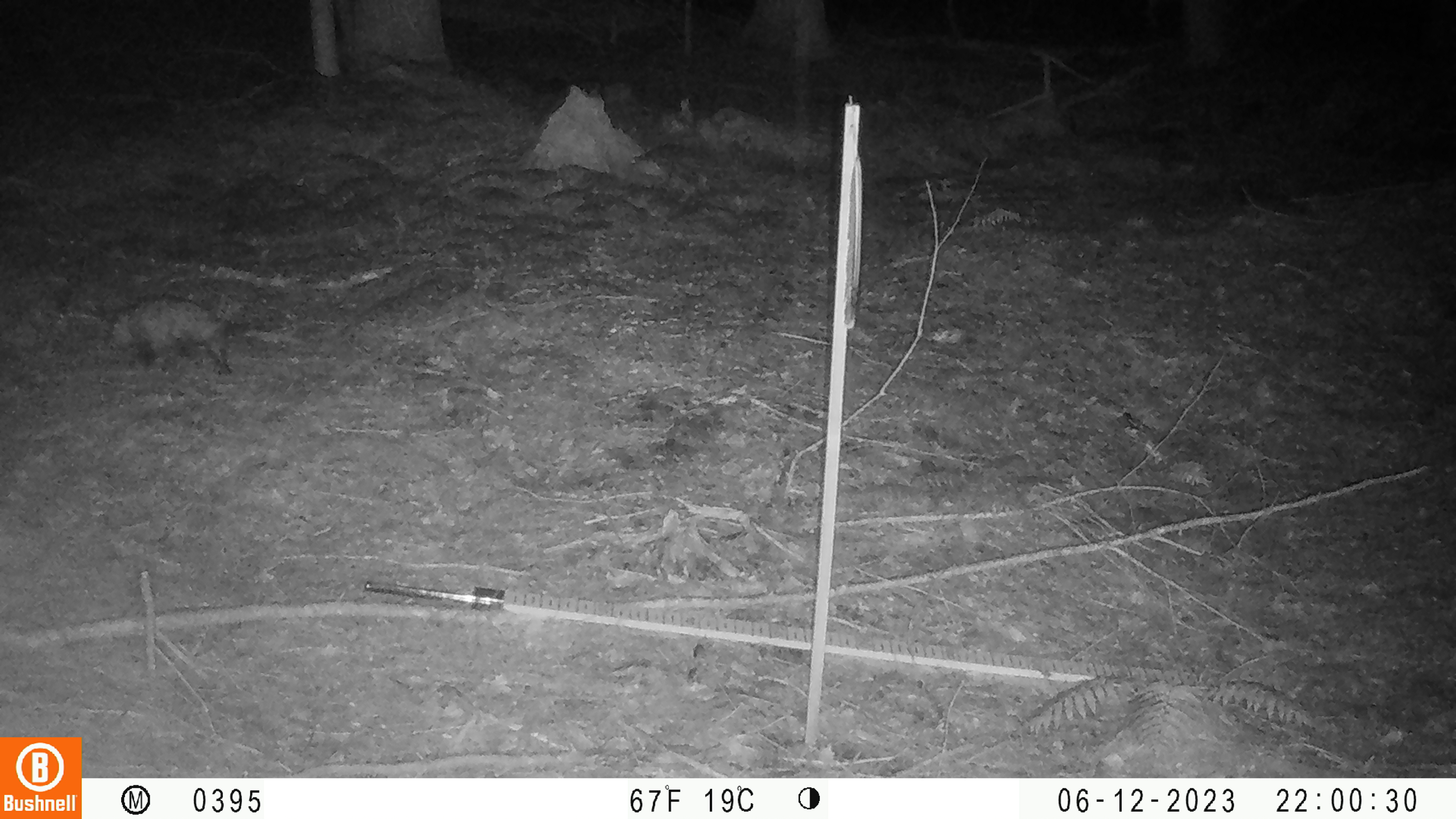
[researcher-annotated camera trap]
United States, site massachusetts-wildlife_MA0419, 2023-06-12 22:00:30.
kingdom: Animalia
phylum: Chordata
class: Mammalia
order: Didelphimorphia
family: Didelphidae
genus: Didelphis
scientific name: Didelphis virginiana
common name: opossum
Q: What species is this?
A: Opossum (Didelphis virginiana).